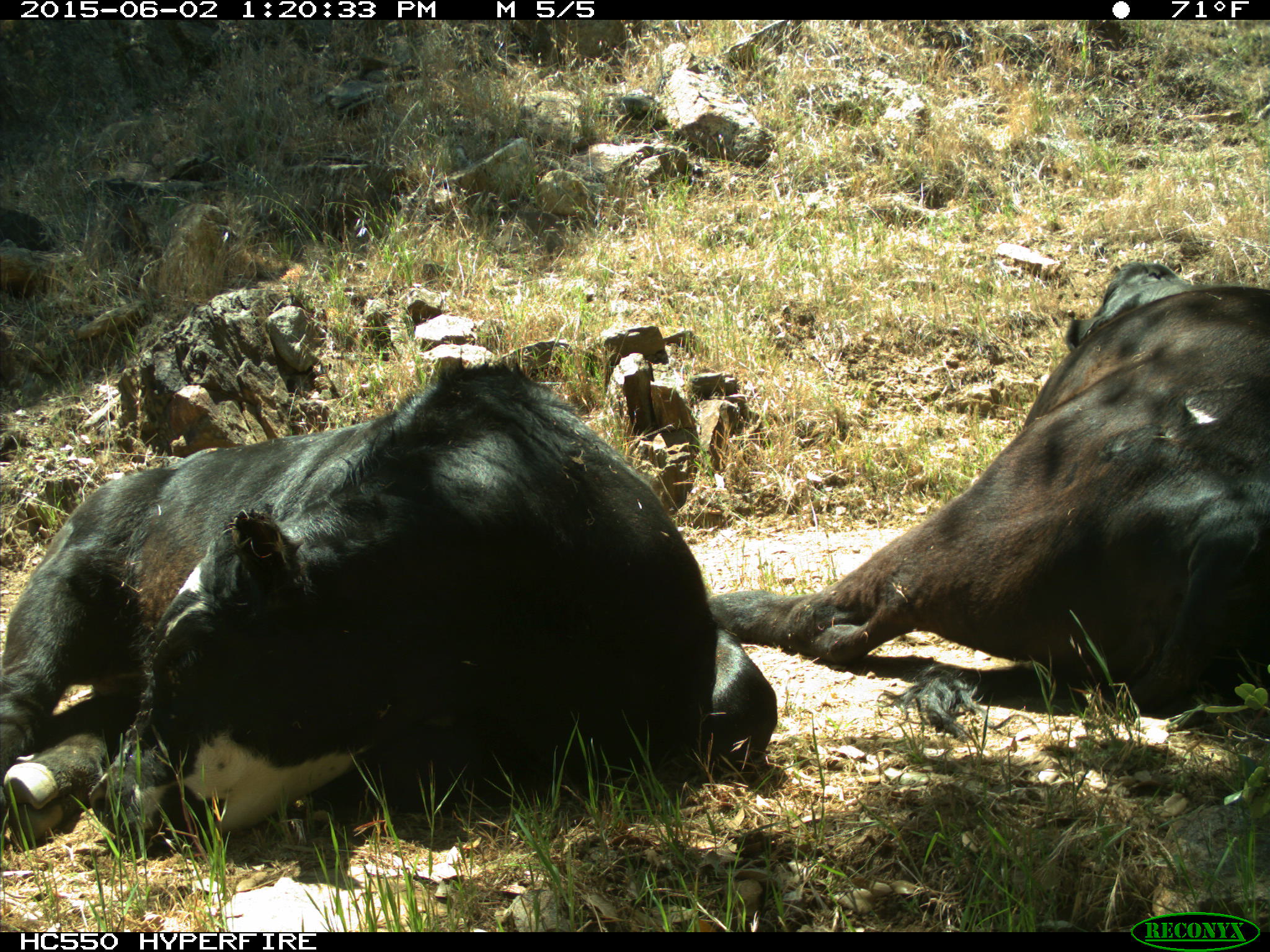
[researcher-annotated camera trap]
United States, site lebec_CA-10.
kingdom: Animalia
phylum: Chordata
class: Mammalia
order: Artiodactyla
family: Bovidae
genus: Bos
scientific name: Bos taurus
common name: domestic cow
Bos taurus (domestic cow).